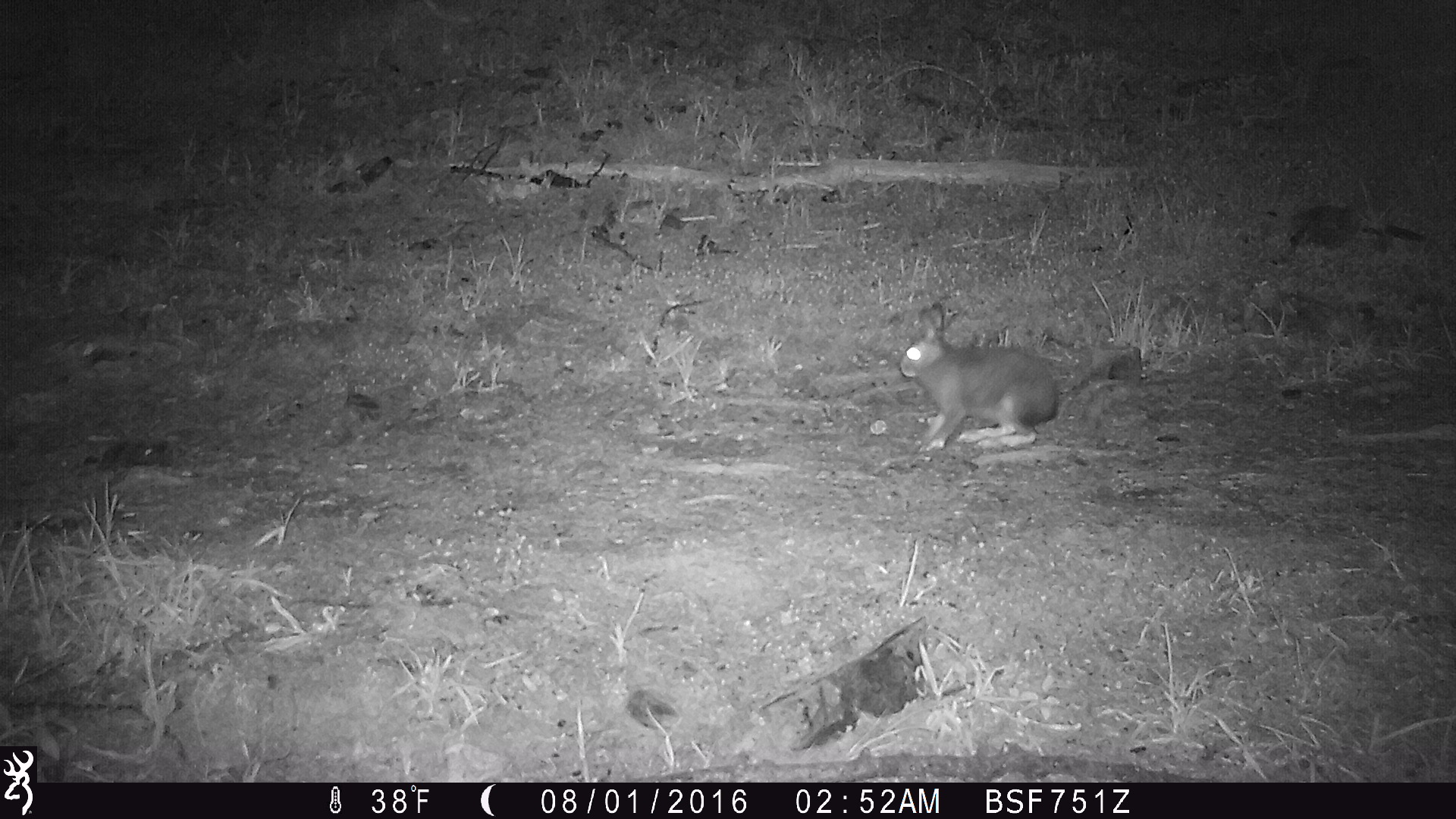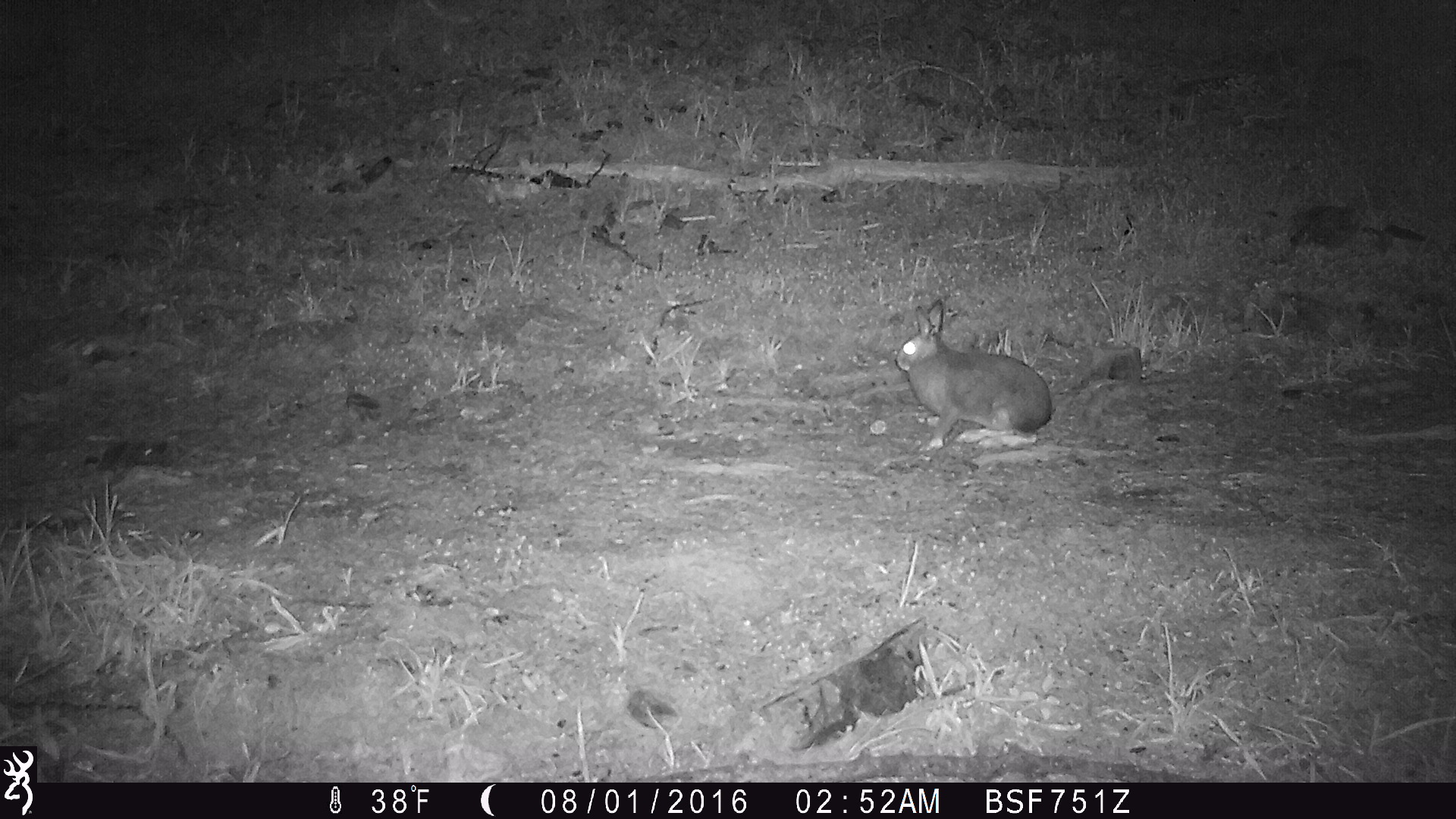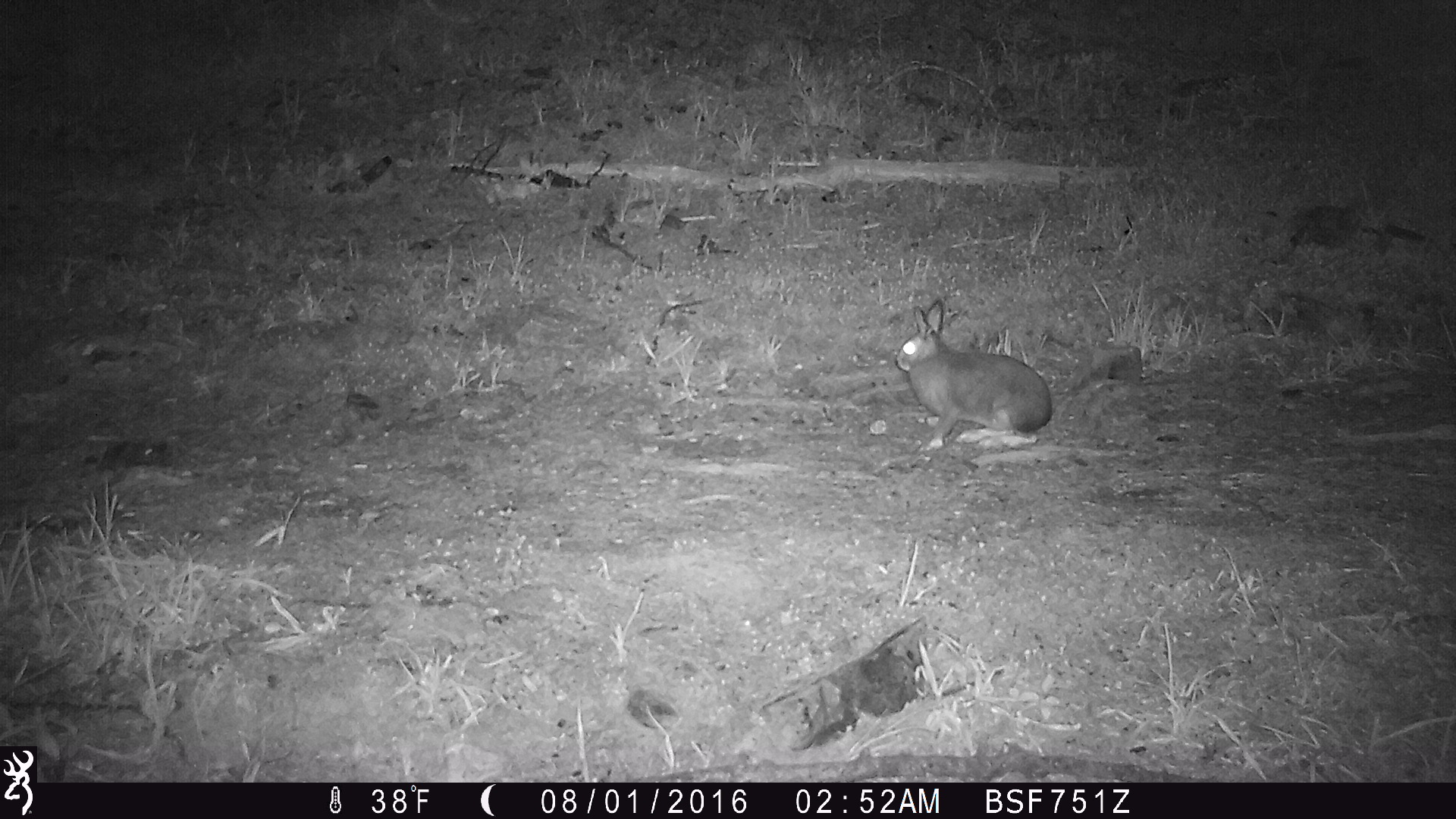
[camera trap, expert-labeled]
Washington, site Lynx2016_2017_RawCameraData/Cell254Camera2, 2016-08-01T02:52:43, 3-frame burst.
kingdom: Animalia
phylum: Chordata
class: Mammalia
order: Lagomorpha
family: Leporidae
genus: Lepus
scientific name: Lepus americanus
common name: snowshoe hare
Lepus americanus (snowshoe hare). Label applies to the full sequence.